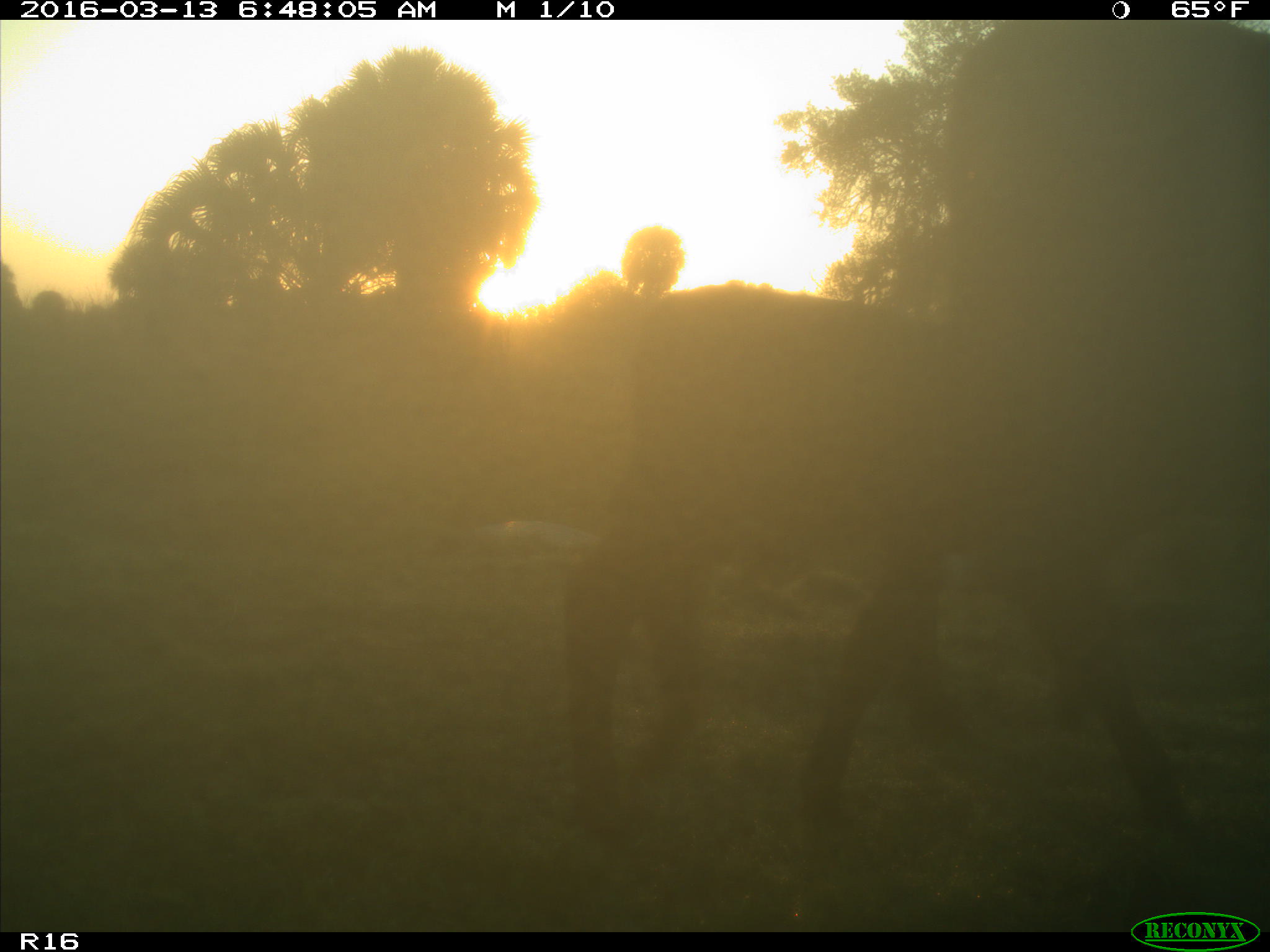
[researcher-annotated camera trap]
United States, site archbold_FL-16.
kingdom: Animalia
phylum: Chordata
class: Mammalia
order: Artiodactyla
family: Bovidae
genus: Bos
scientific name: Bos taurus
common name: domestic cow